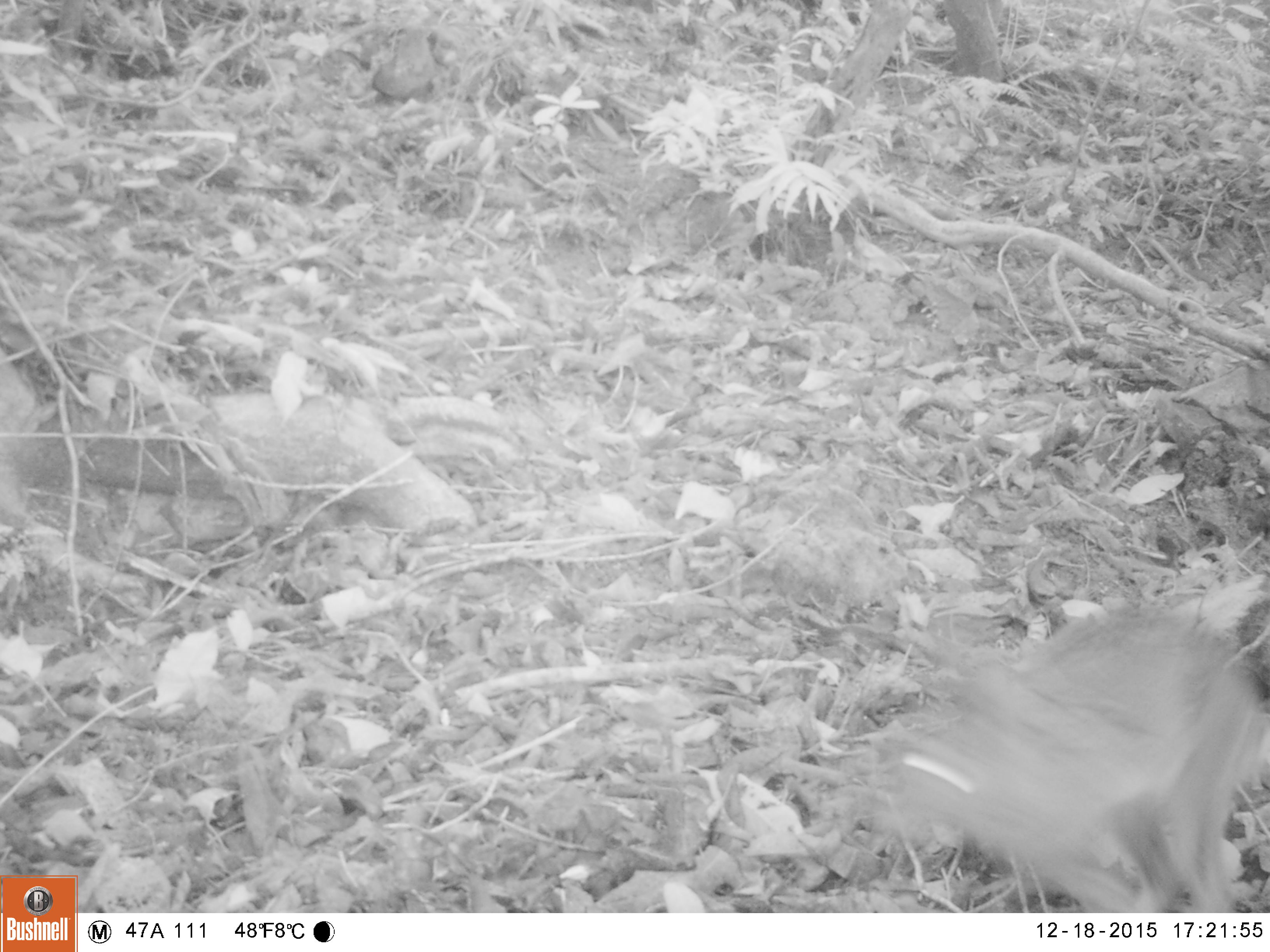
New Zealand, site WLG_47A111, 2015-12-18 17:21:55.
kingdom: Animalia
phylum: Chordata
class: Mammalia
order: Lagomorpha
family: Leporidae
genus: Oryctolagus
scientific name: Oryctolagus cuniculus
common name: european rabbit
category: rabbit